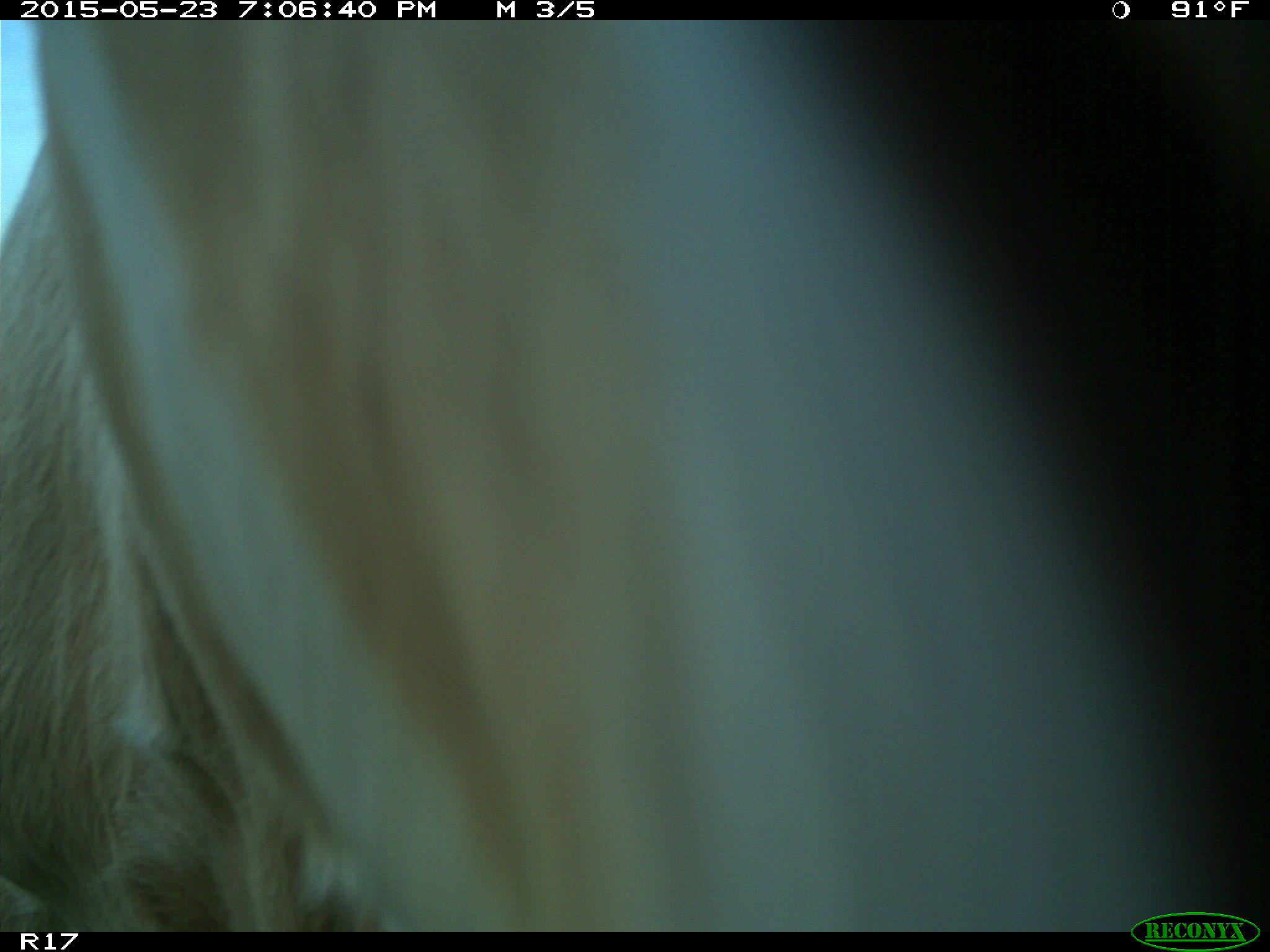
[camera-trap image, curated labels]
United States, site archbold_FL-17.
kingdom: Animalia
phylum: Chordata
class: Mammalia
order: Artiodactyla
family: Bovidae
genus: Bos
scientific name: Bos taurus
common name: domestic cow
Bos taurus (domestic cow).